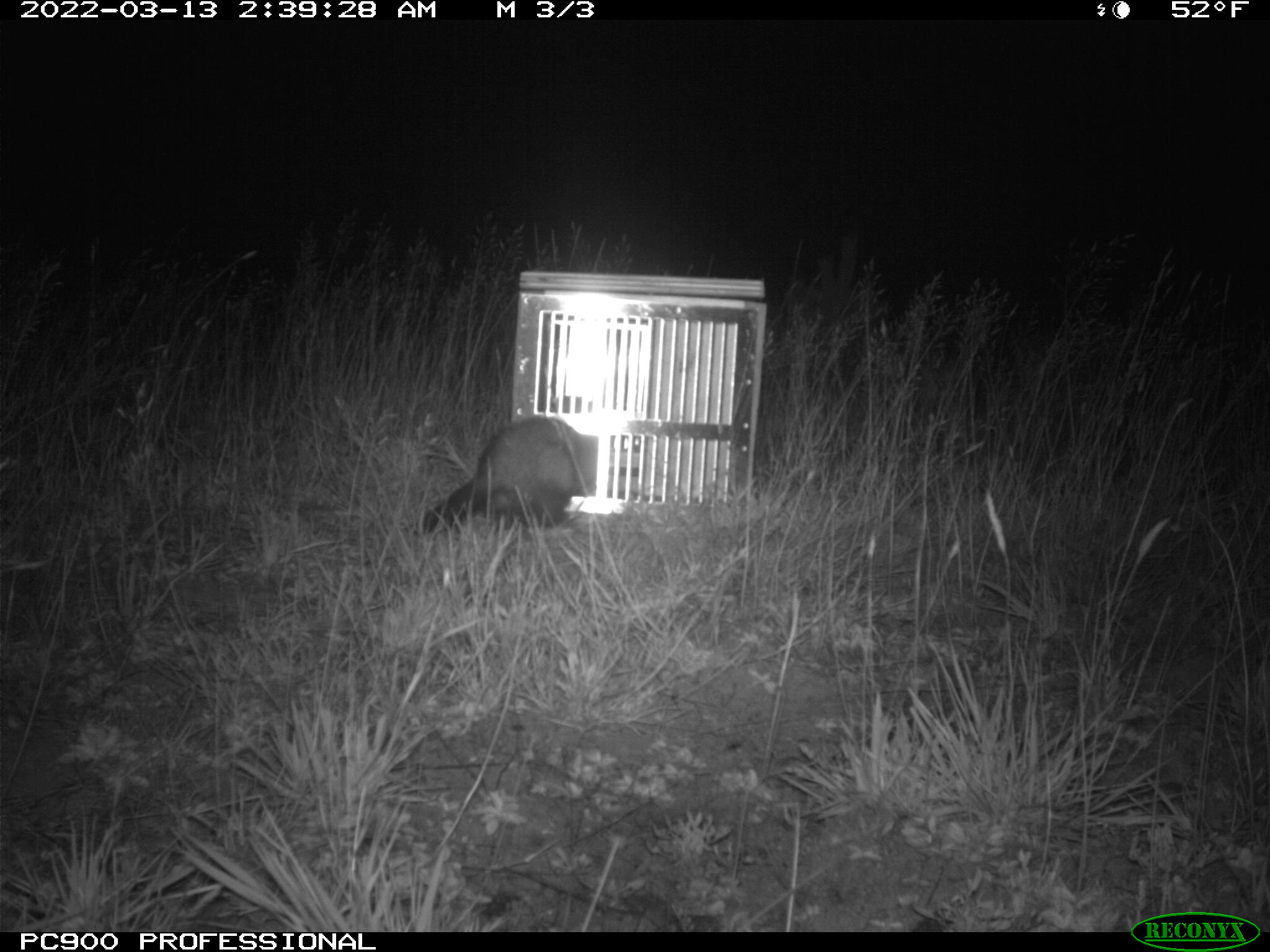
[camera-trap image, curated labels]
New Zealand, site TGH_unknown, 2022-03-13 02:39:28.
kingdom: Animalia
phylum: Chordata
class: Mammalia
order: Carnivora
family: Mustelidae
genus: Mustela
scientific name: Mustela furo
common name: ferret